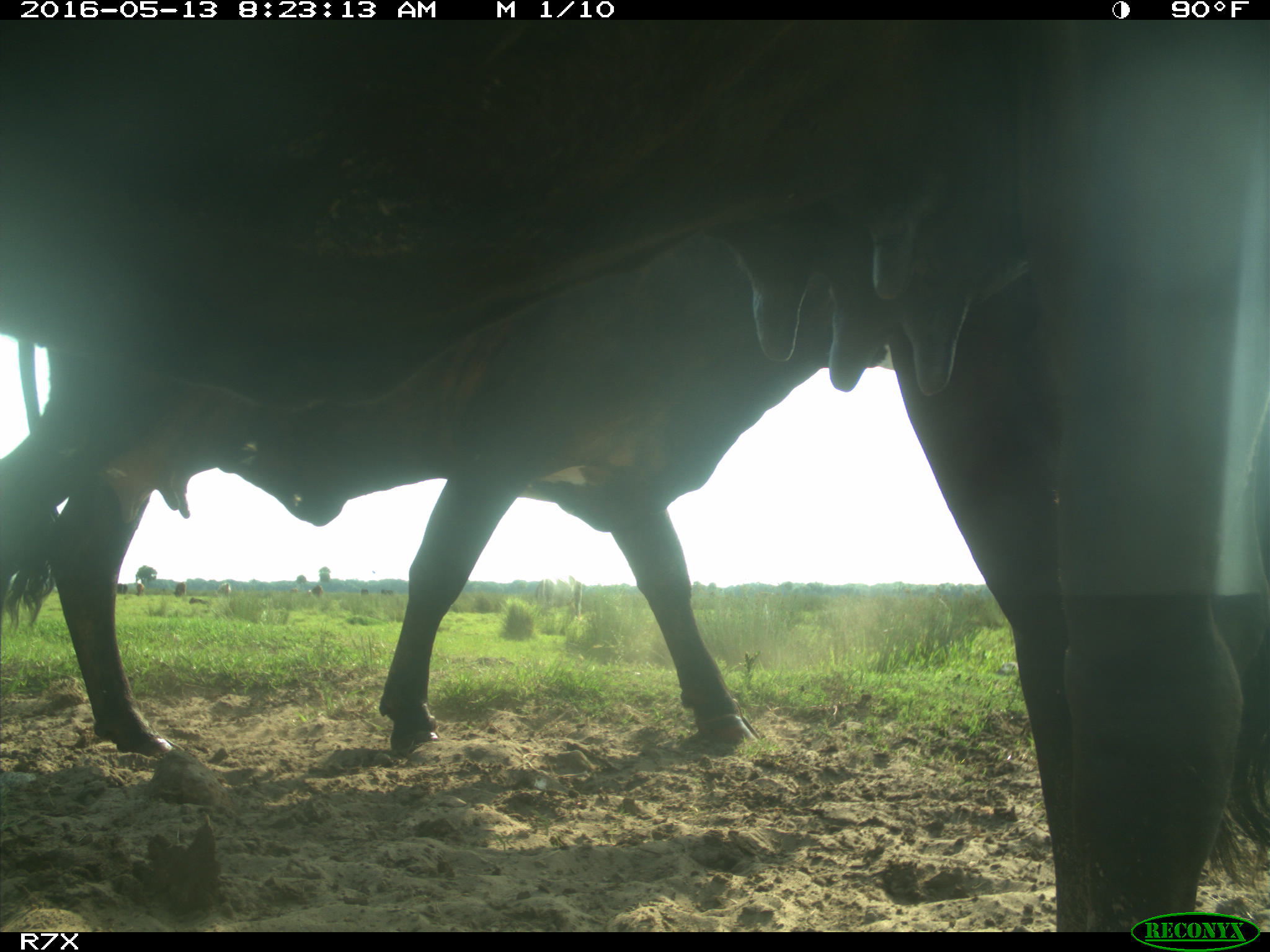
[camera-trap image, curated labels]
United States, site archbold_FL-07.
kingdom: Animalia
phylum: Chordata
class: Mammalia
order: Artiodactyla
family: Bovidae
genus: Bos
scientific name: Bos taurus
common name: domestic cow